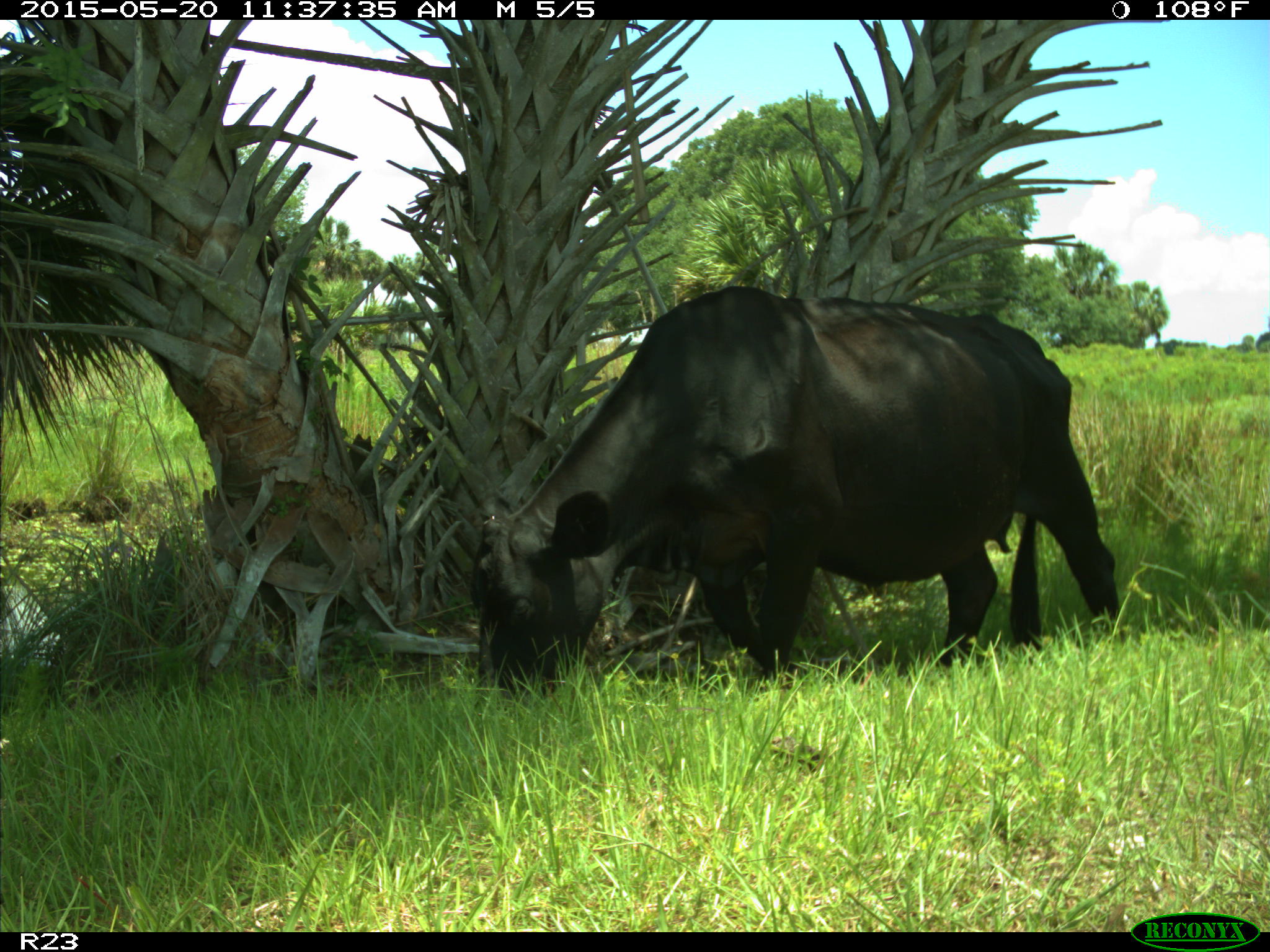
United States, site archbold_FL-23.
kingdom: Animalia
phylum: Chordata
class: Mammalia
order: Artiodactyla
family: Suidae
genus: Sus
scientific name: Sus scrofa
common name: wild boar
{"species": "Sus scrofa (wild boar)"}